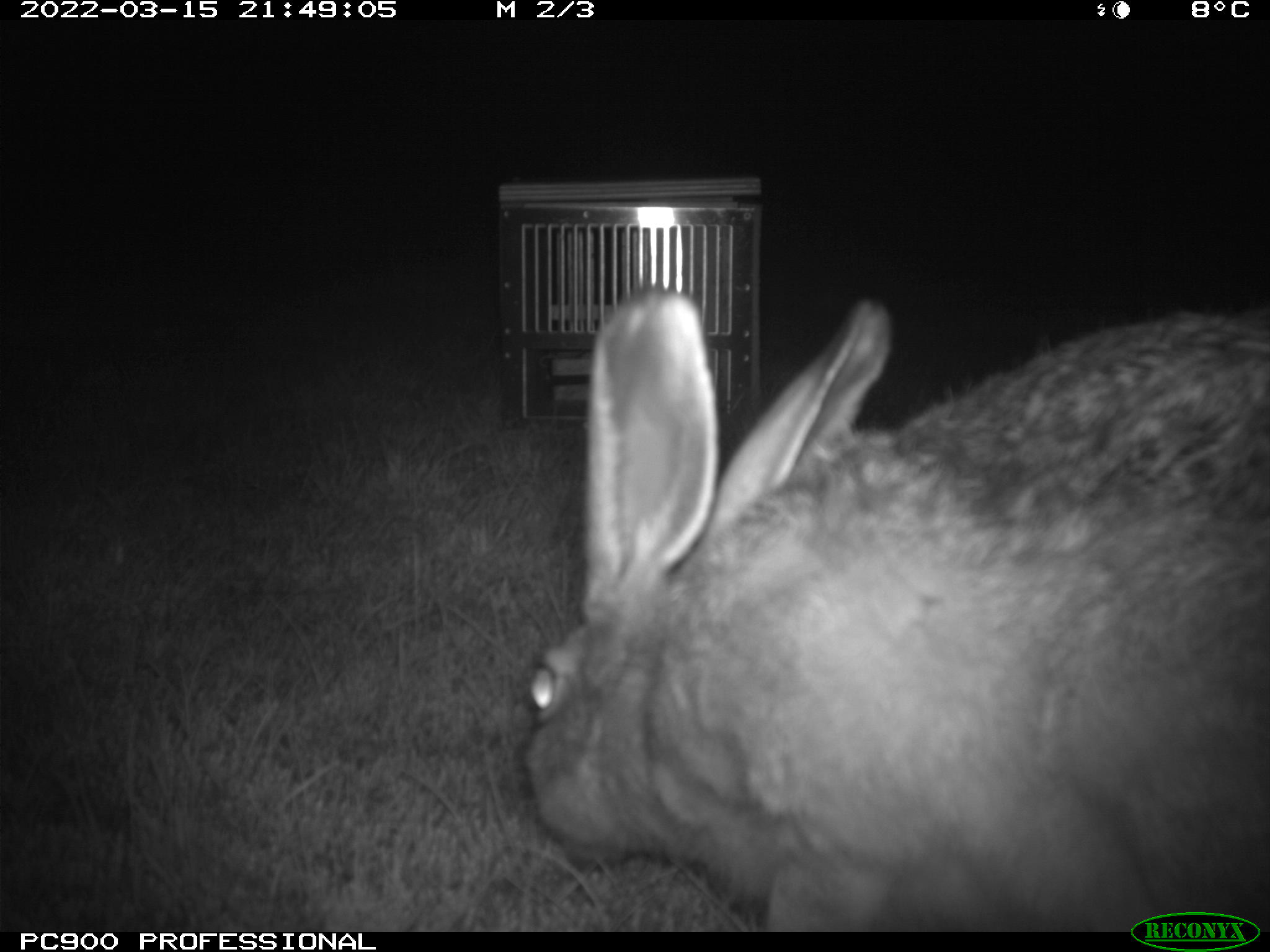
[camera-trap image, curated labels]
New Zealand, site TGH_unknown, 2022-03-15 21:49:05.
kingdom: Animalia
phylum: Chordata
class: Mammalia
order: Lagomorpha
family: Leporidae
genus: Lepus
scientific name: Lepus europaeus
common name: brown hare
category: hare